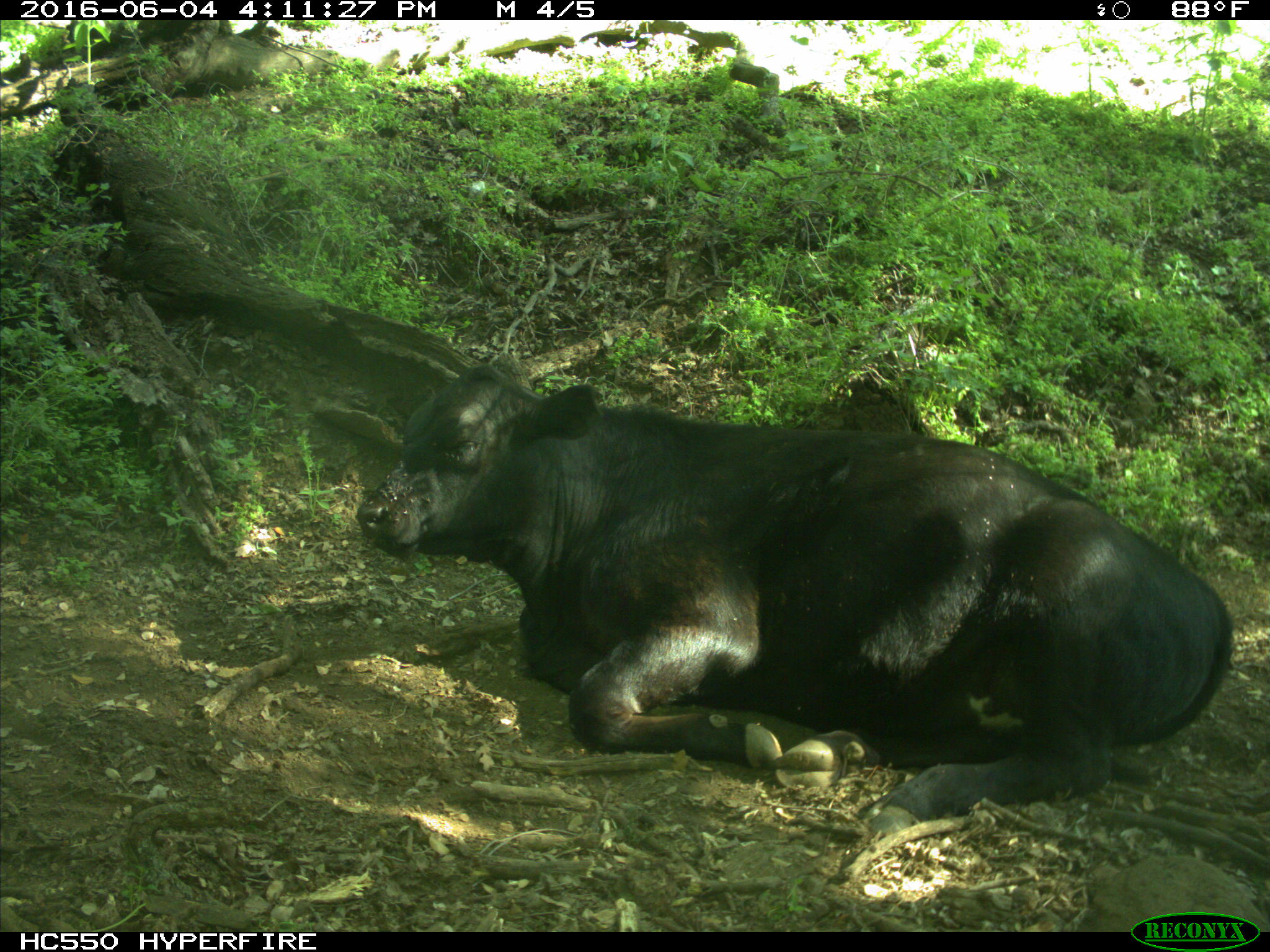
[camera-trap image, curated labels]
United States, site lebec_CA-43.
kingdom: Animalia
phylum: Chordata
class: Mammalia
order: Artiodactyla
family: Bovidae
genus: Bos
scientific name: Bos taurus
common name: domestic cow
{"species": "Bos taurus (domestic cow)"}